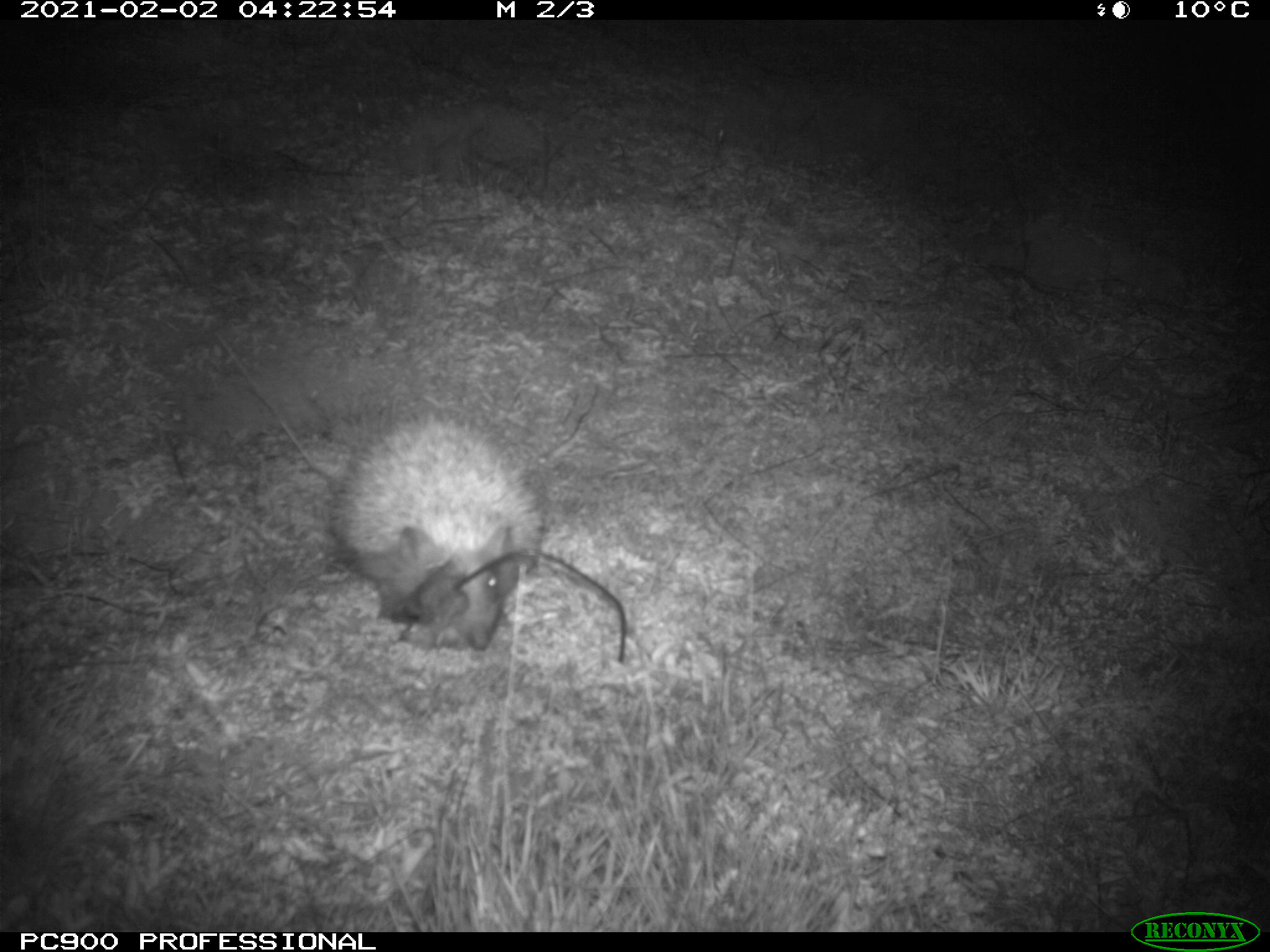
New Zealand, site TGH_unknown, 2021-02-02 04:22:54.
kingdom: Animalia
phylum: Chordata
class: Mammalia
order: Eulipotyphla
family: Erinaceidae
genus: Erinaceus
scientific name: Erinaceus europaeus europaeus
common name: european hedgehog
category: hedgehog